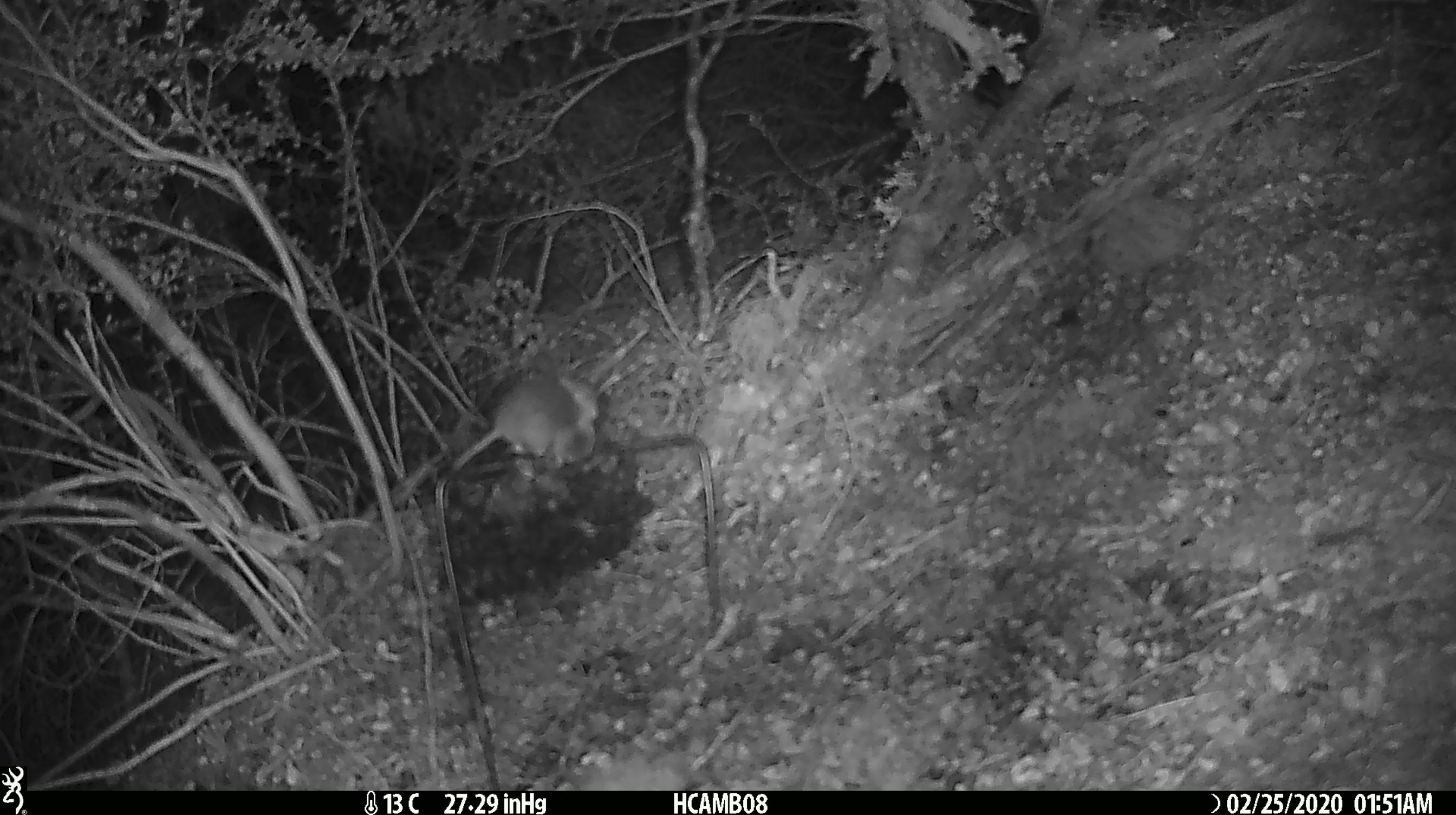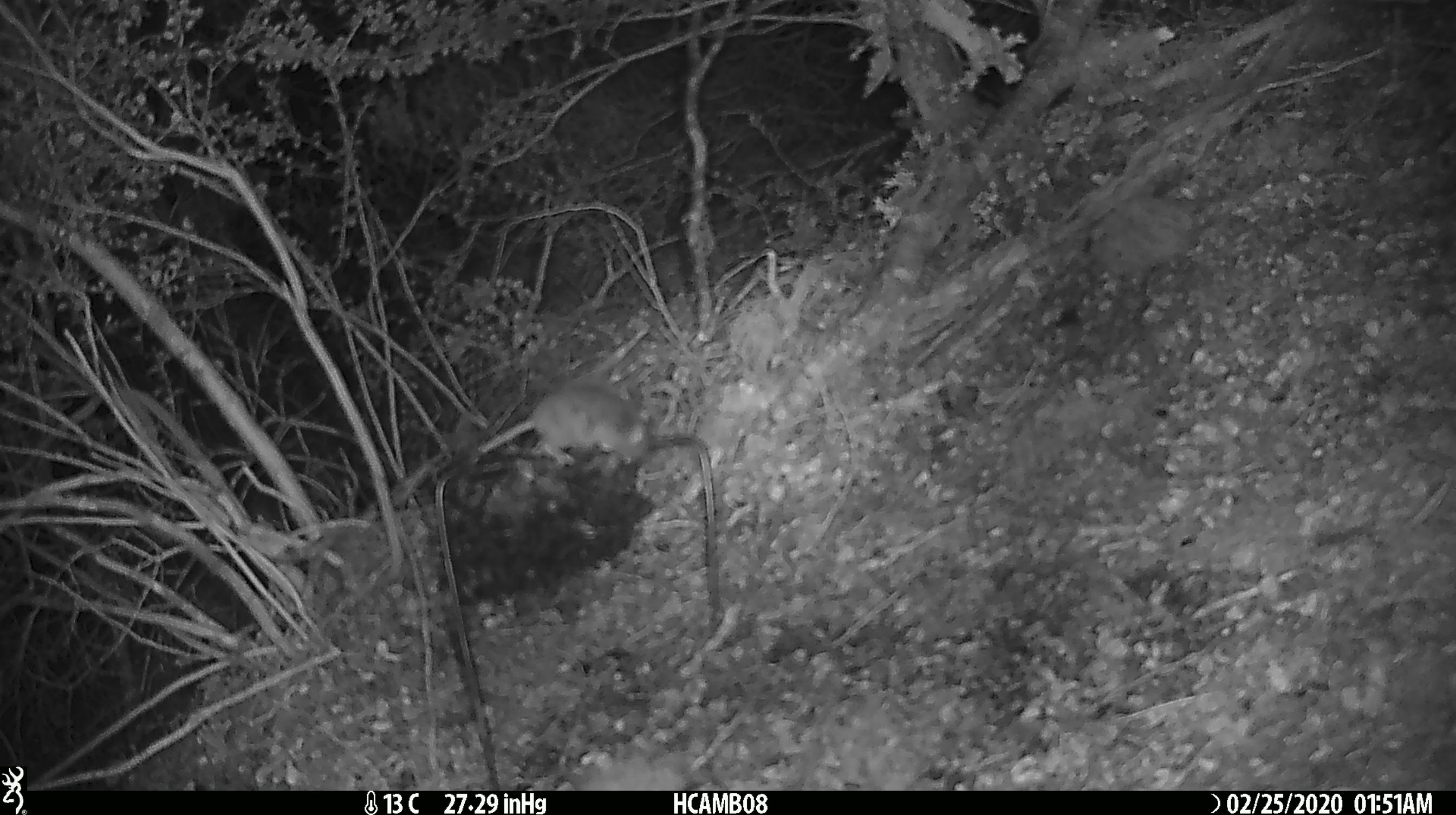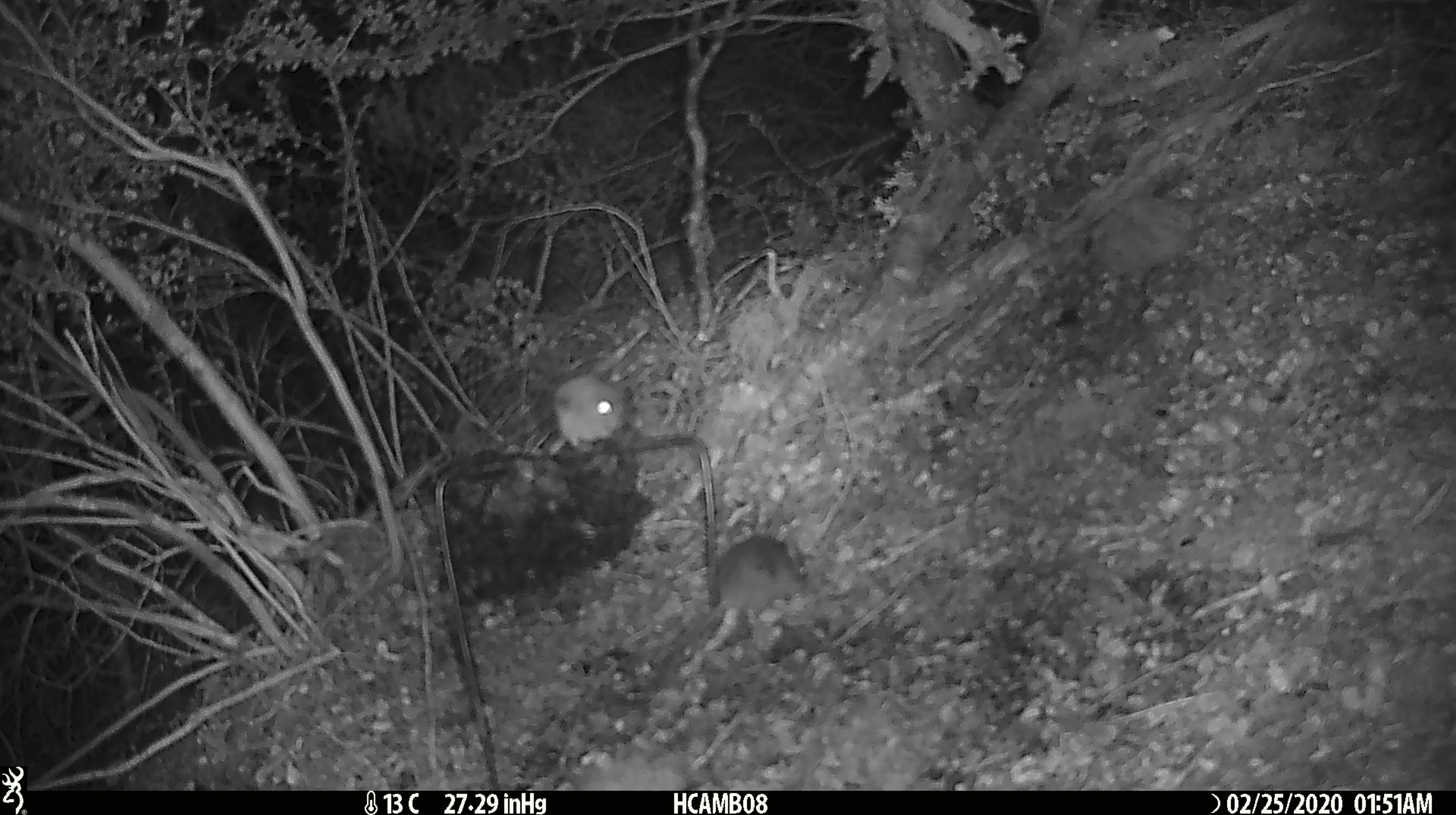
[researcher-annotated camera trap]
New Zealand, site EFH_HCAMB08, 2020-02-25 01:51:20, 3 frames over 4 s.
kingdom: Animalia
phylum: Chordata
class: Mammalia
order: Rodentia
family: Muridae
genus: Mus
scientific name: Mus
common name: mouse